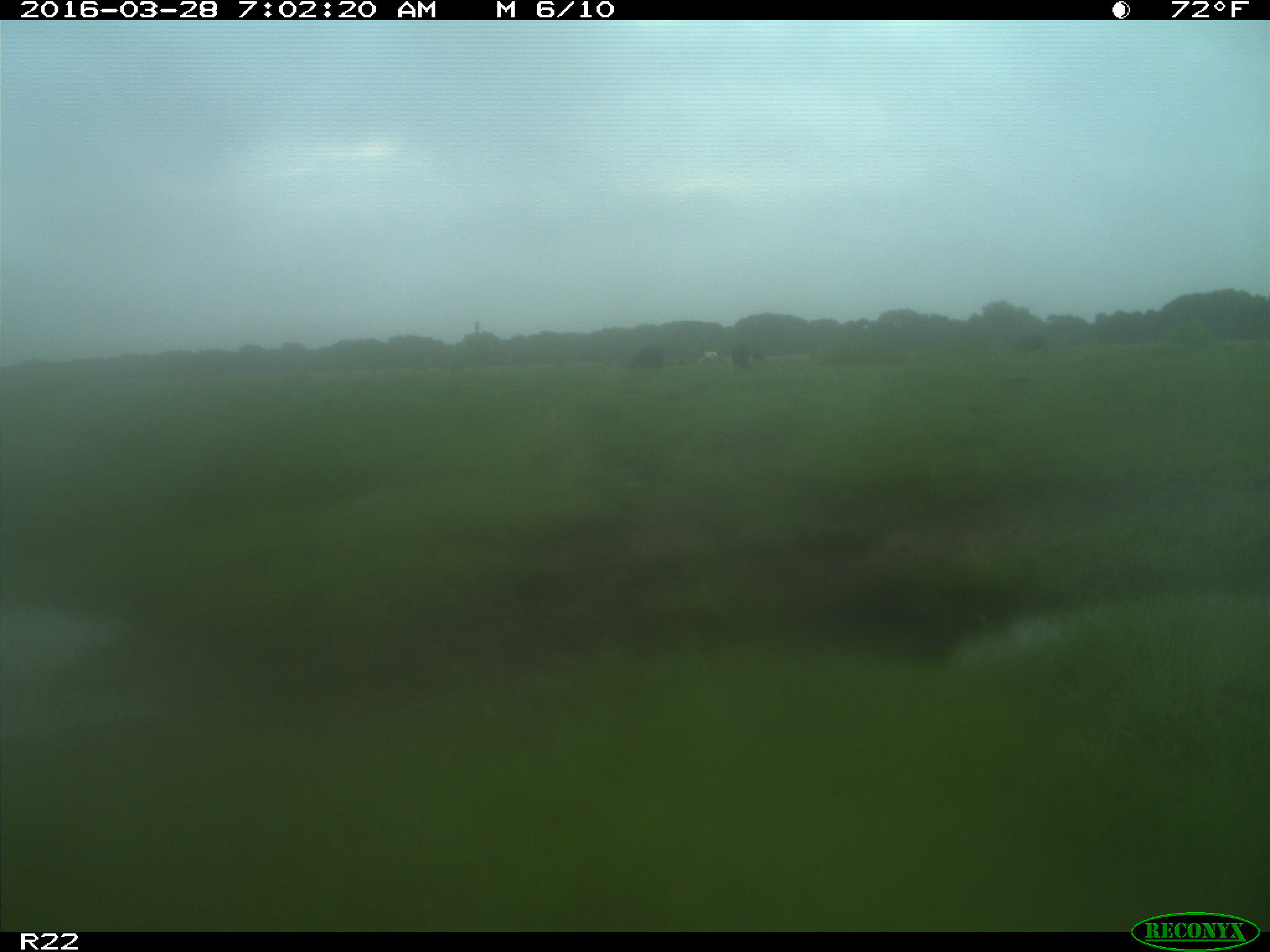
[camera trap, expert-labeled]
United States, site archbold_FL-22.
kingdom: Animalia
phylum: Chordata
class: Mammalia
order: Artiodactyla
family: Bovidae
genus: Bos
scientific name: Bos taurus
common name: domestic cow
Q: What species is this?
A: Bos taurus (domestic cow).